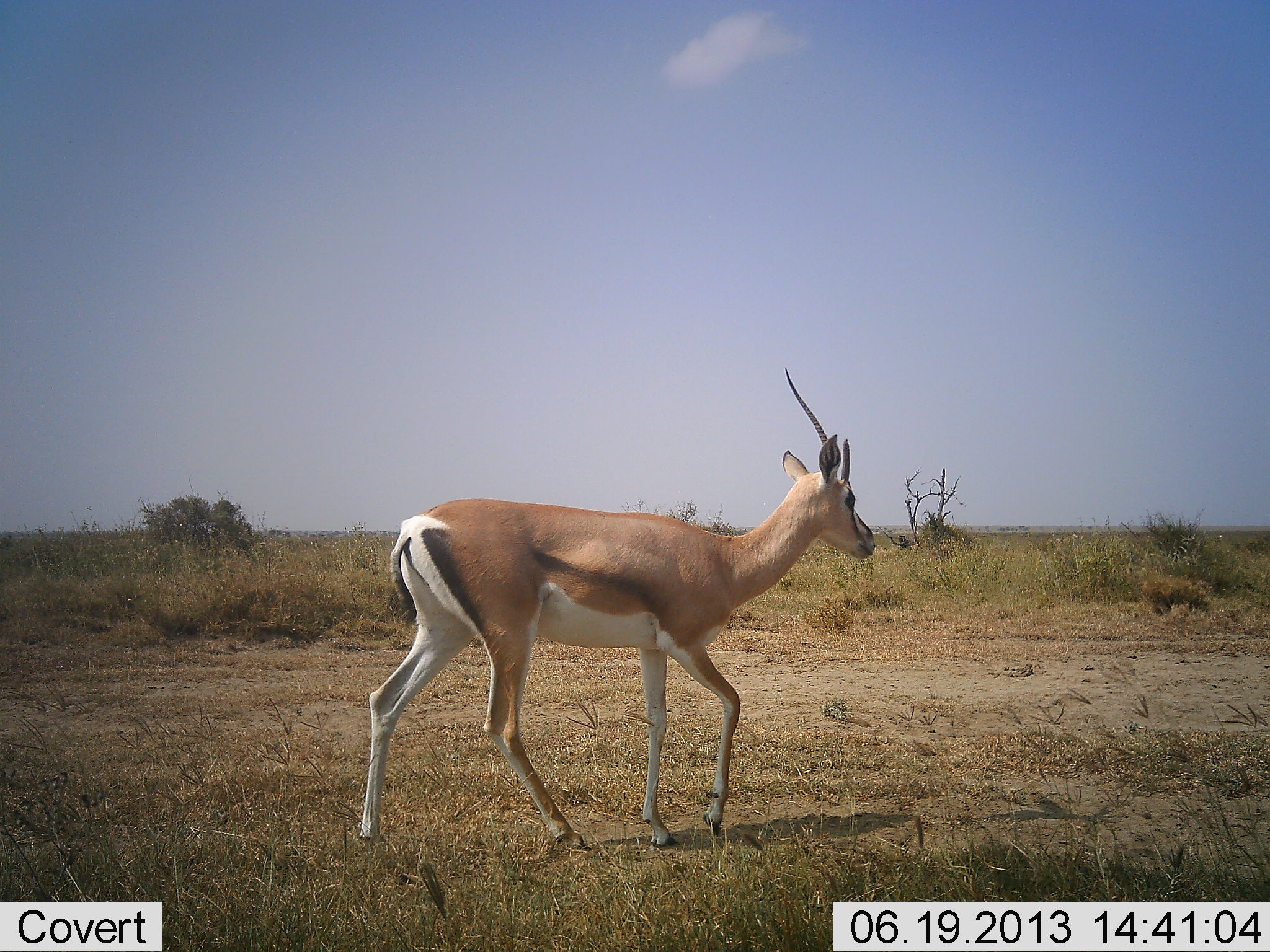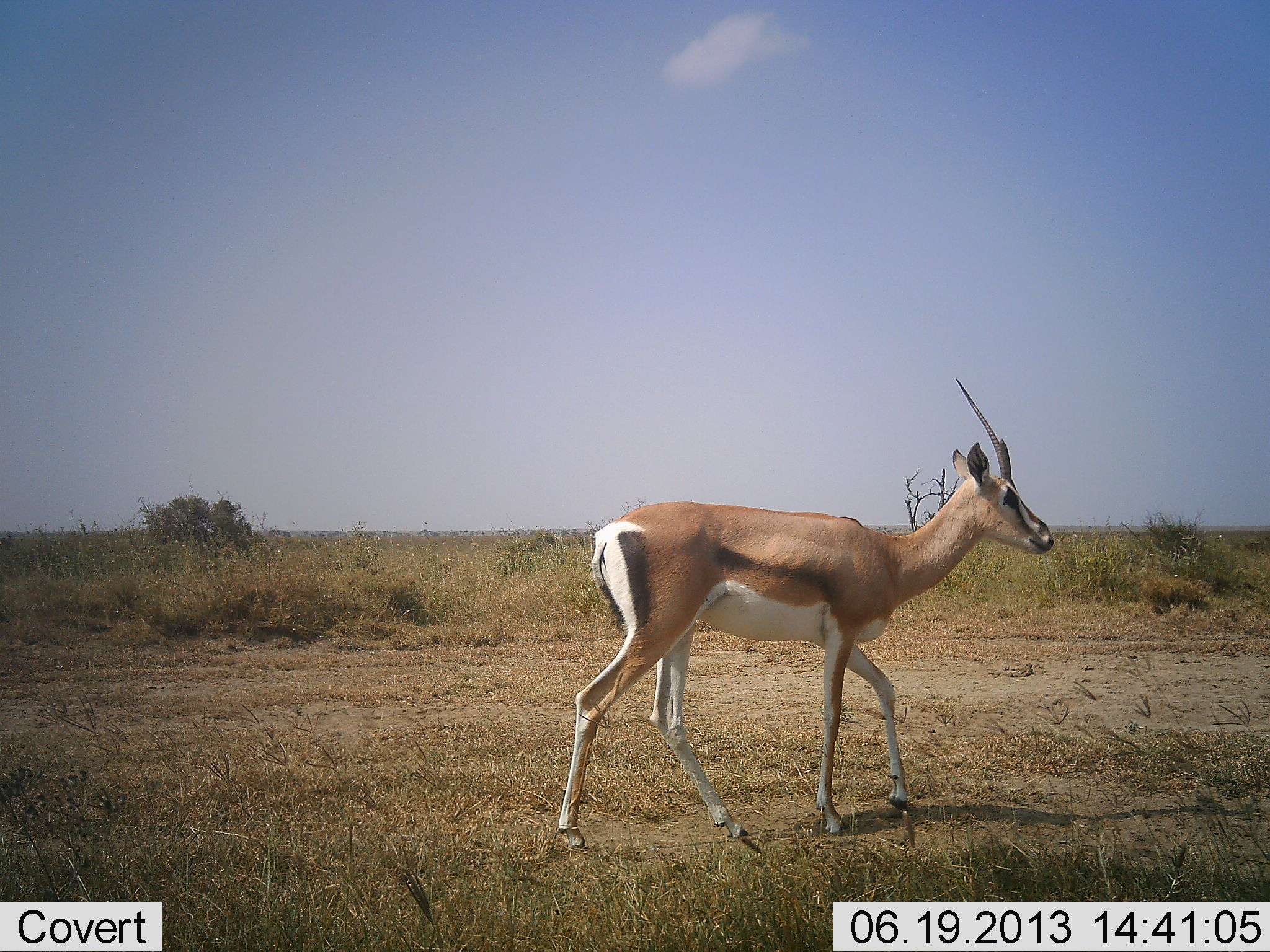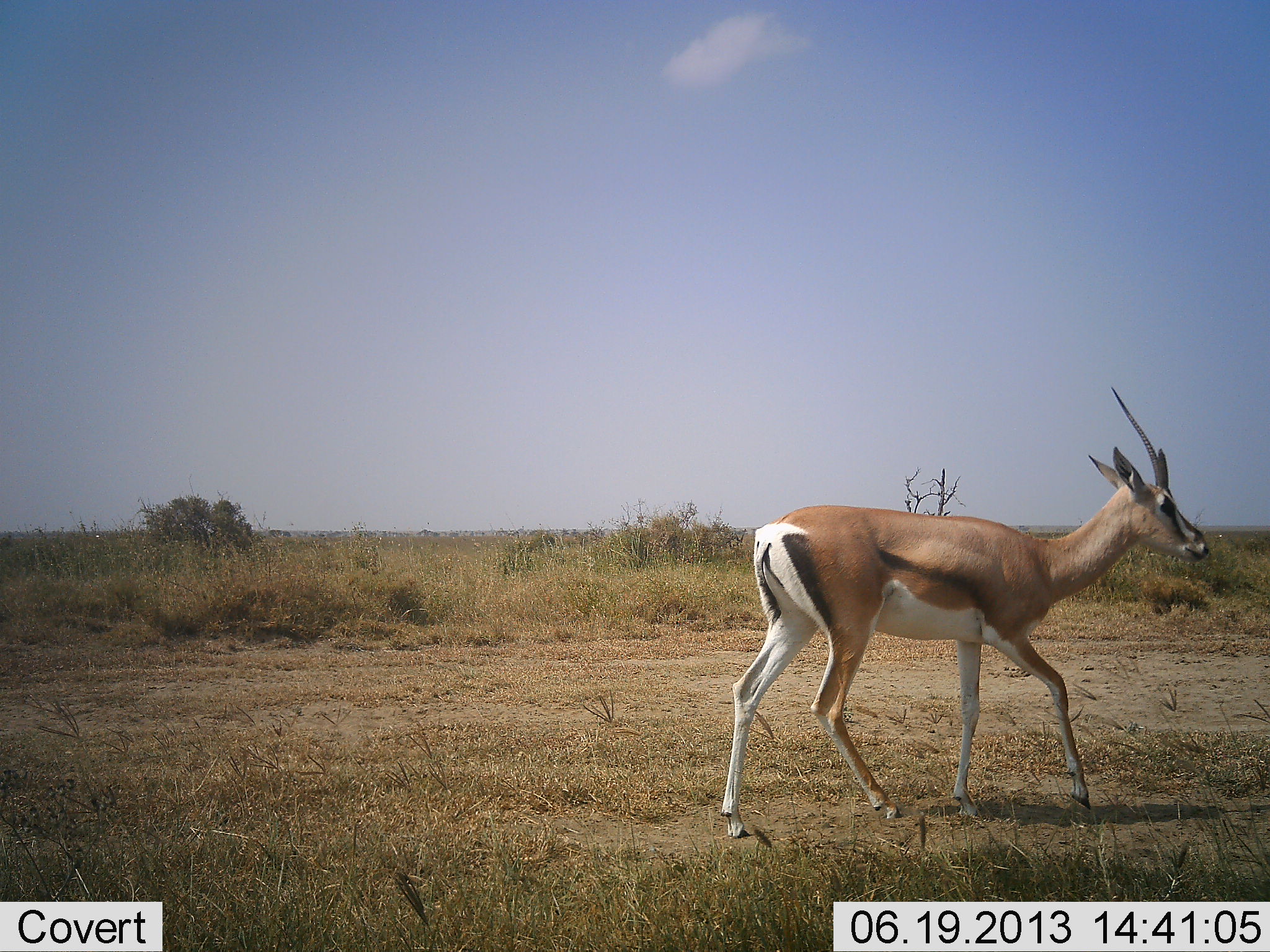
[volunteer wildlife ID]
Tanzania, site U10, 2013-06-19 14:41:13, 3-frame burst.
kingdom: Animalia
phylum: Chordata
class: Mammalia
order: Artiodactyla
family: Bovidae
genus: Nanger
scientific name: Nanger granti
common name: grant's gazelle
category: gazellegrants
Gazellegrants (grant's gazelle) (Nanger granti), count 1. Behavior (volunteer vote fractions): standing 4%, resting 0%, moving 96%, interacting 0%. Young present (vote fraction): 4%. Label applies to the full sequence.